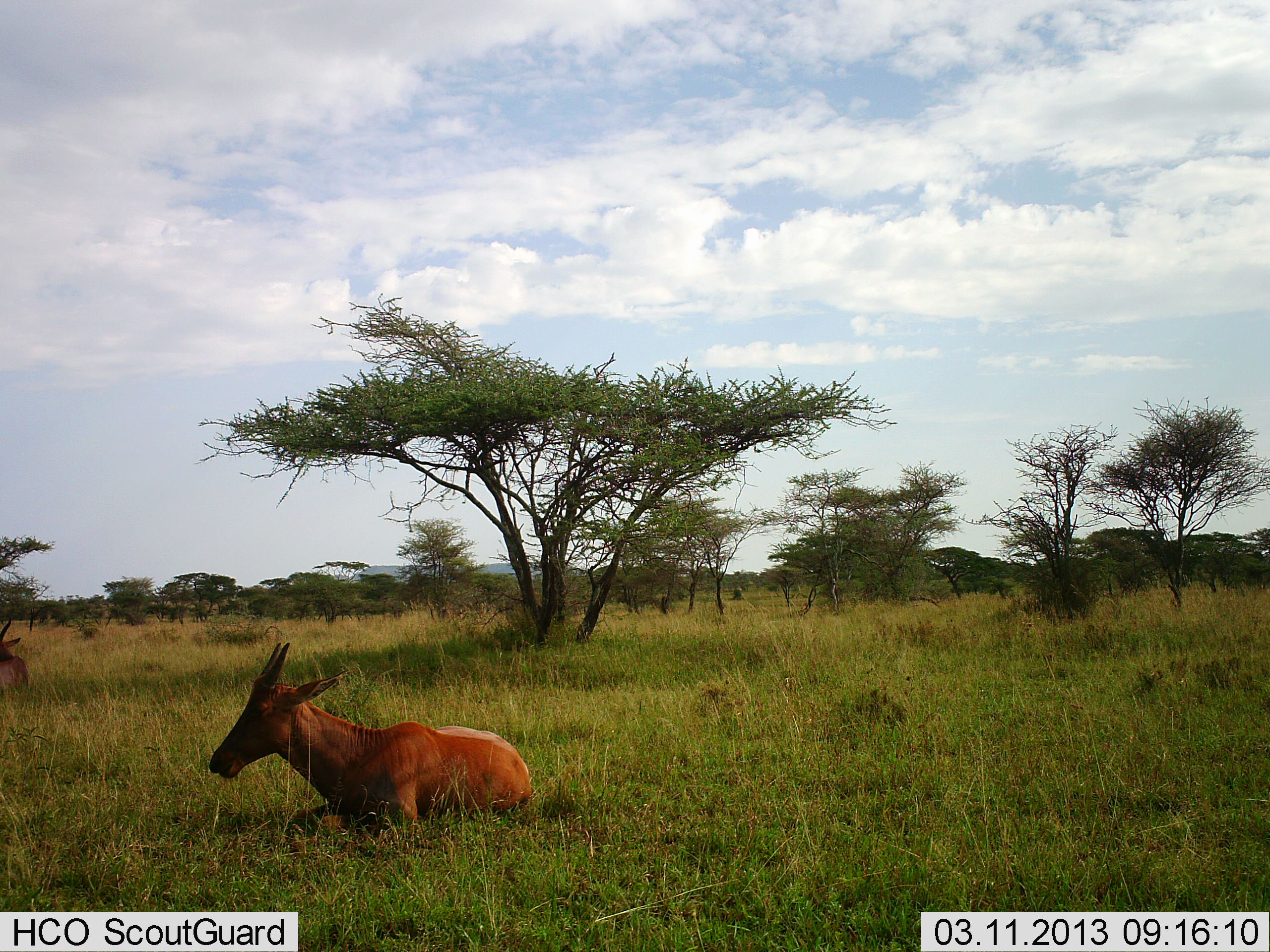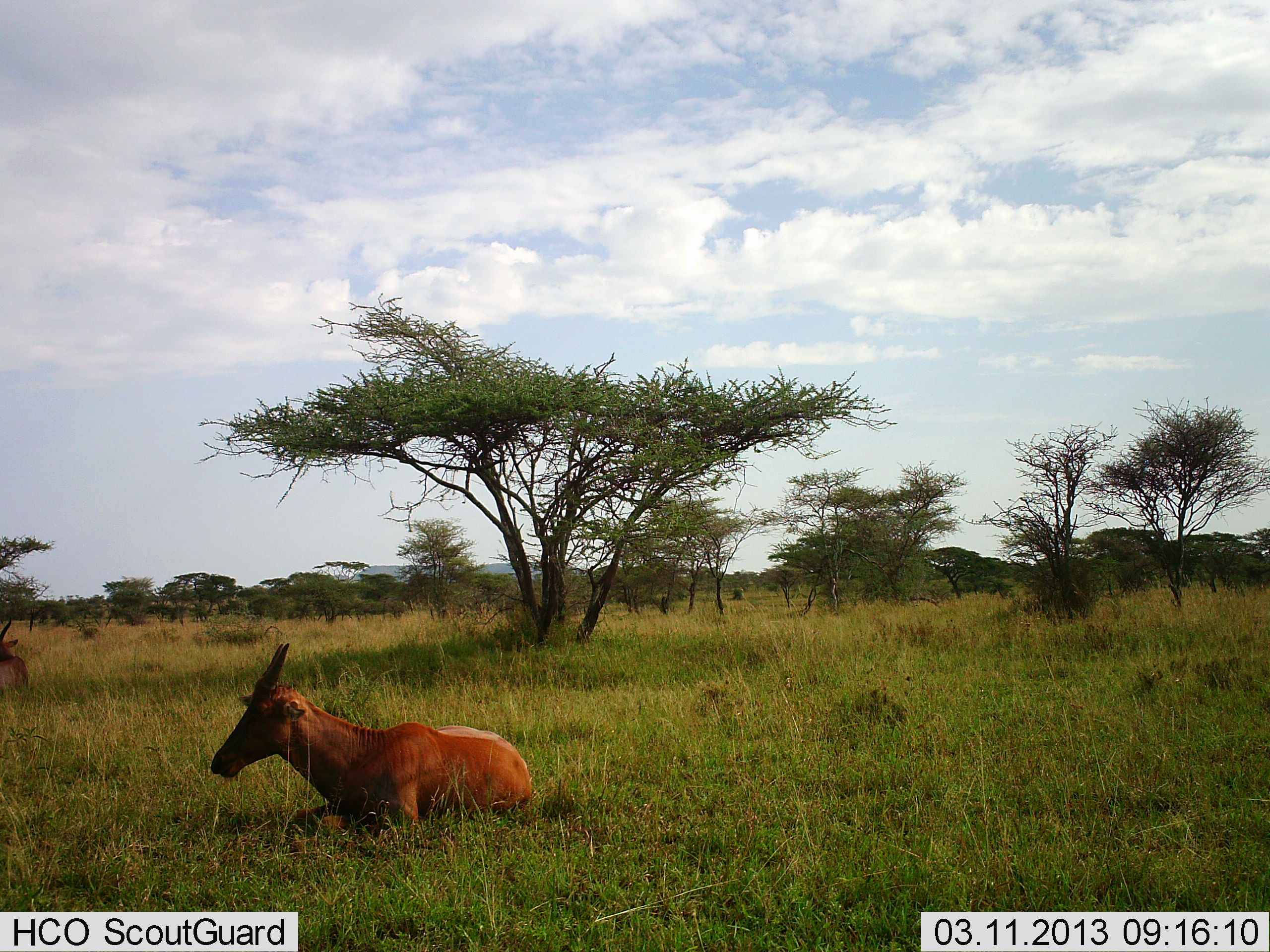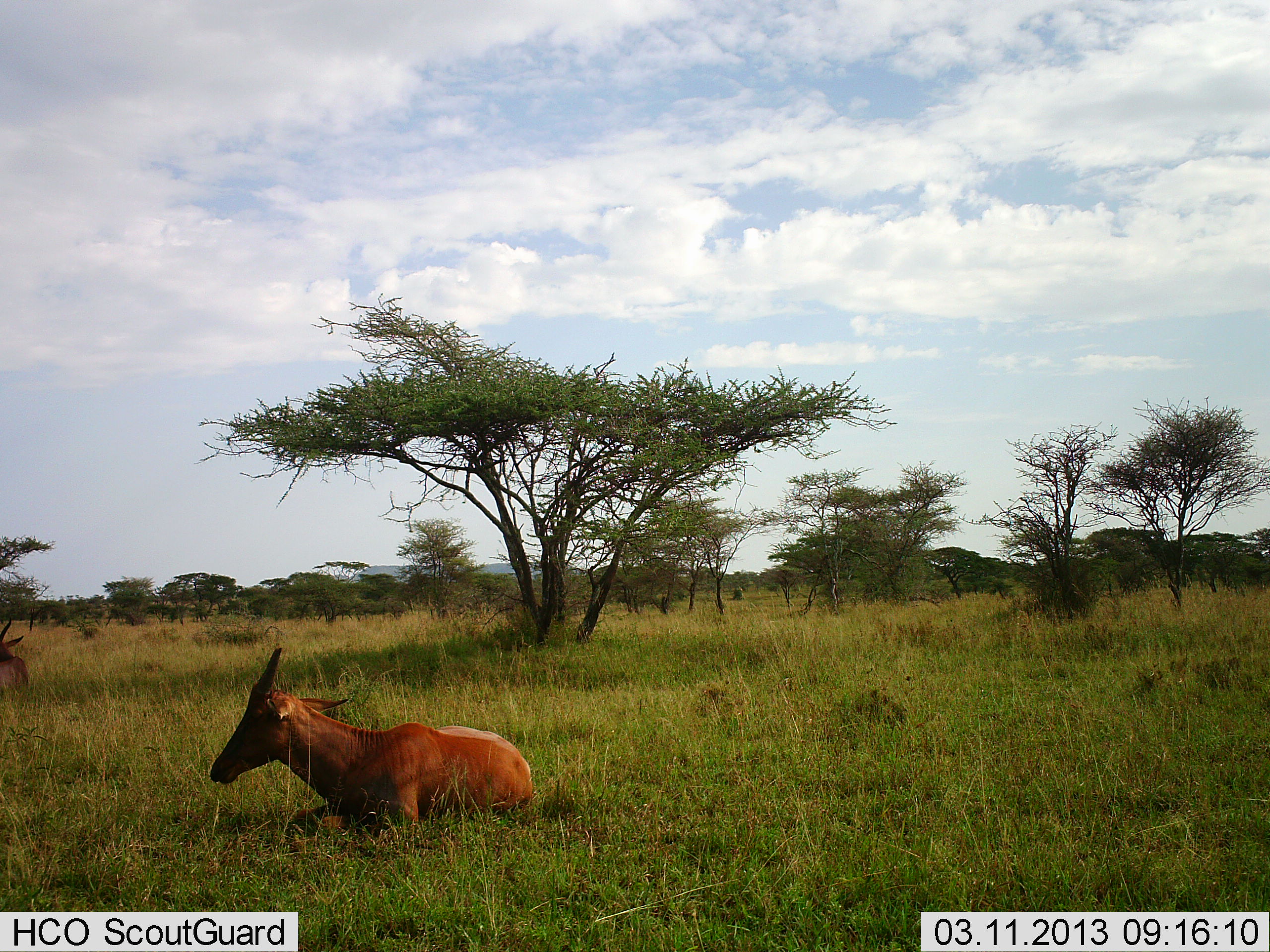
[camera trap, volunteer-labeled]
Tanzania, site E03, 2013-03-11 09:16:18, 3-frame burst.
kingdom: Animalia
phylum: Chordata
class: Mammalia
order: Artiodactyla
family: Bovidae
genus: Damaliscus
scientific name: Damaliscus lunatus jimela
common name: topi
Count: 2.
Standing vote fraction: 0%.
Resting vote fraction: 100%.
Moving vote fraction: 0%.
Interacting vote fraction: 0%.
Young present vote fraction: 0%.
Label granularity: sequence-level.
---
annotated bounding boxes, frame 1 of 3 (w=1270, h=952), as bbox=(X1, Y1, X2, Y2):
animal: bbox=(210, 642, 533, 841); bbox=(0, 617, 30, 693)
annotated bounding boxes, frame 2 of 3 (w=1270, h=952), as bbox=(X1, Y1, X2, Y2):
animal: bbox=(211, 642, 532, 831); bbox=(0, 616, 29, 698)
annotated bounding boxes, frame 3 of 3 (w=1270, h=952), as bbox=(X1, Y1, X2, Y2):
animal: bbox=(209, 647, 533, 840); bbox=(0, 616, 30, 696)